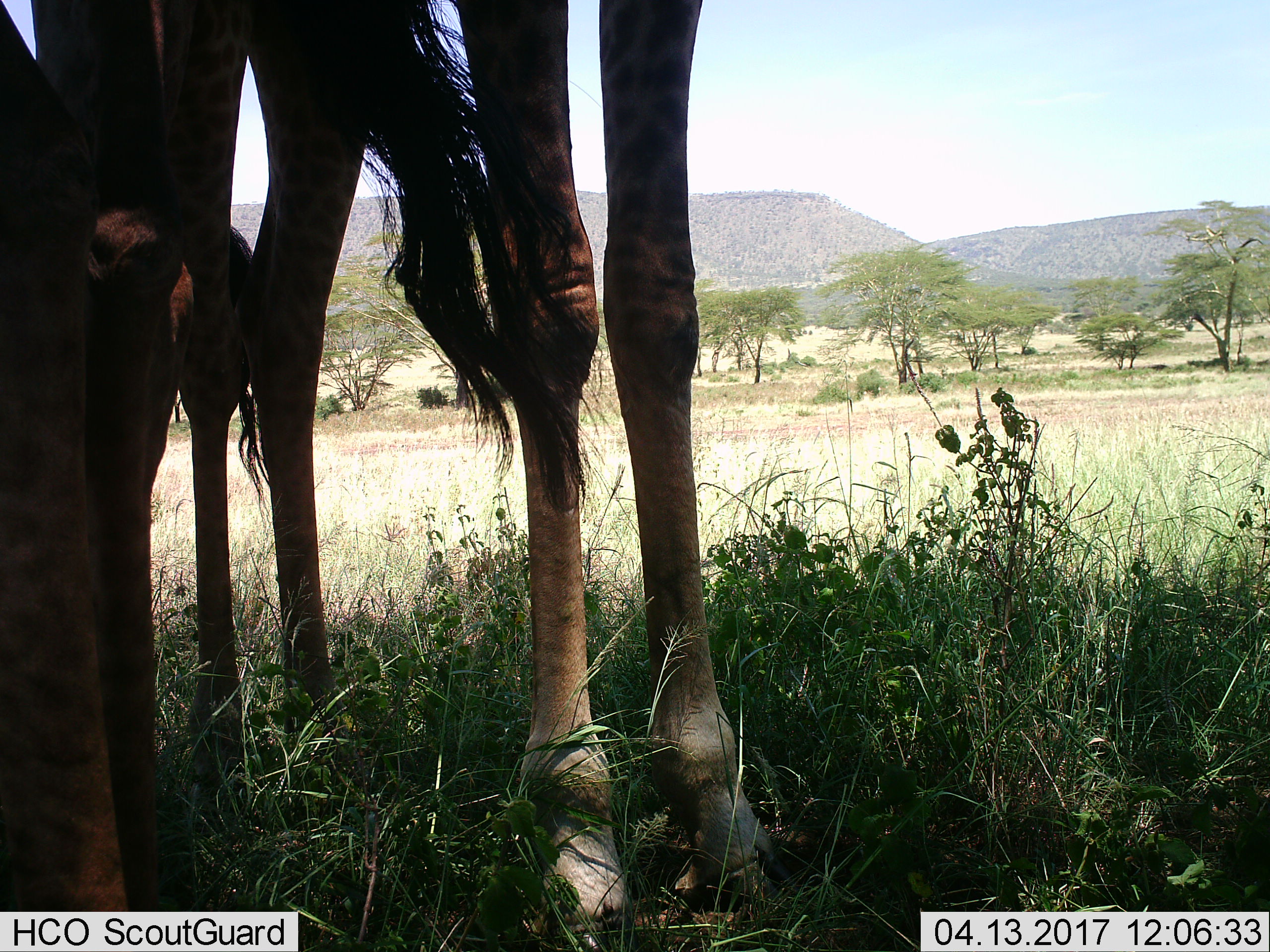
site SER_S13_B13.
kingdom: Animalia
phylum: Chordata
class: Mammalia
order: Artiodactyla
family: Giraffidae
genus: Giraffa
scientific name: Giraffa camelopardalis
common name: giraffe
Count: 2.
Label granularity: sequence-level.